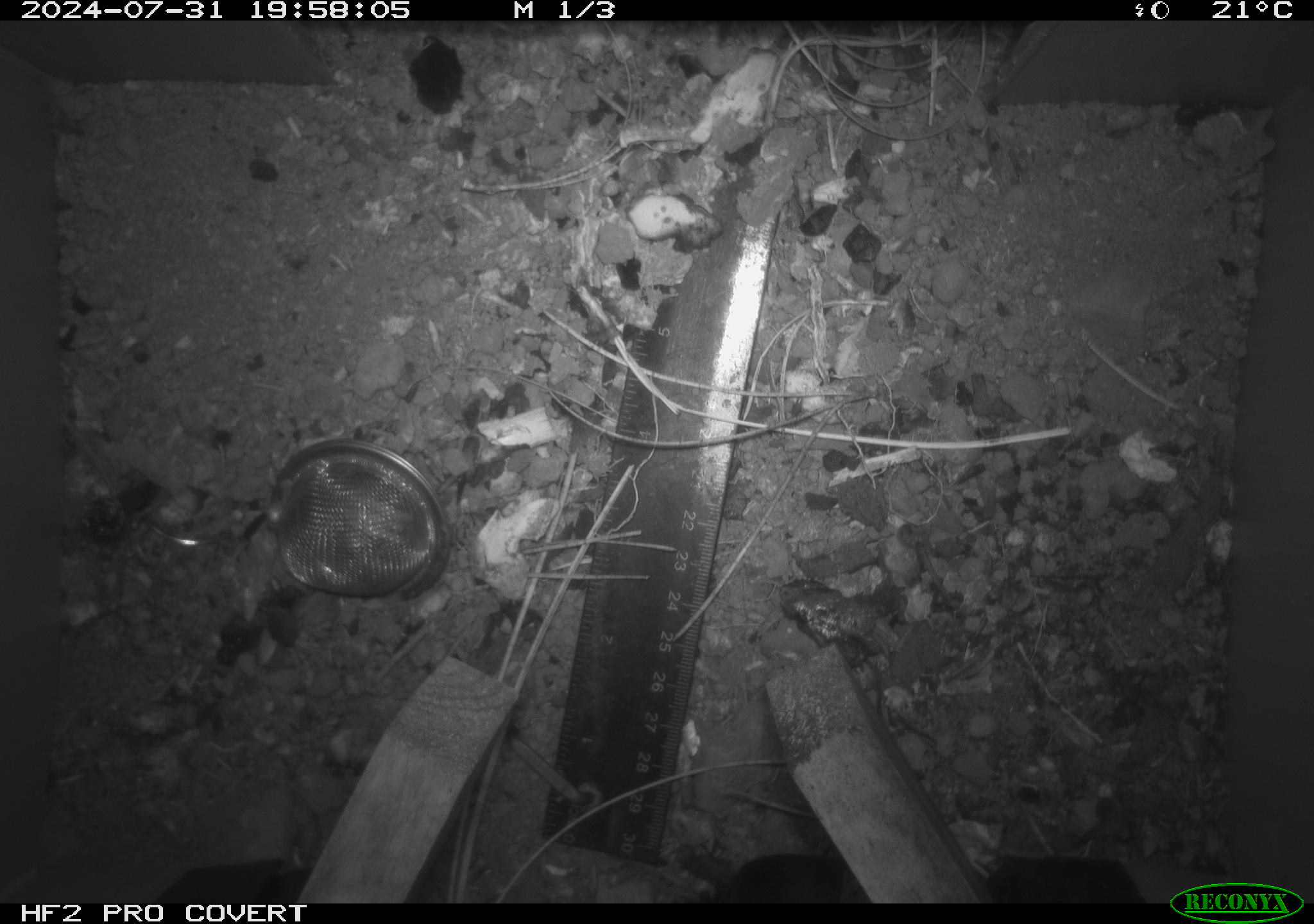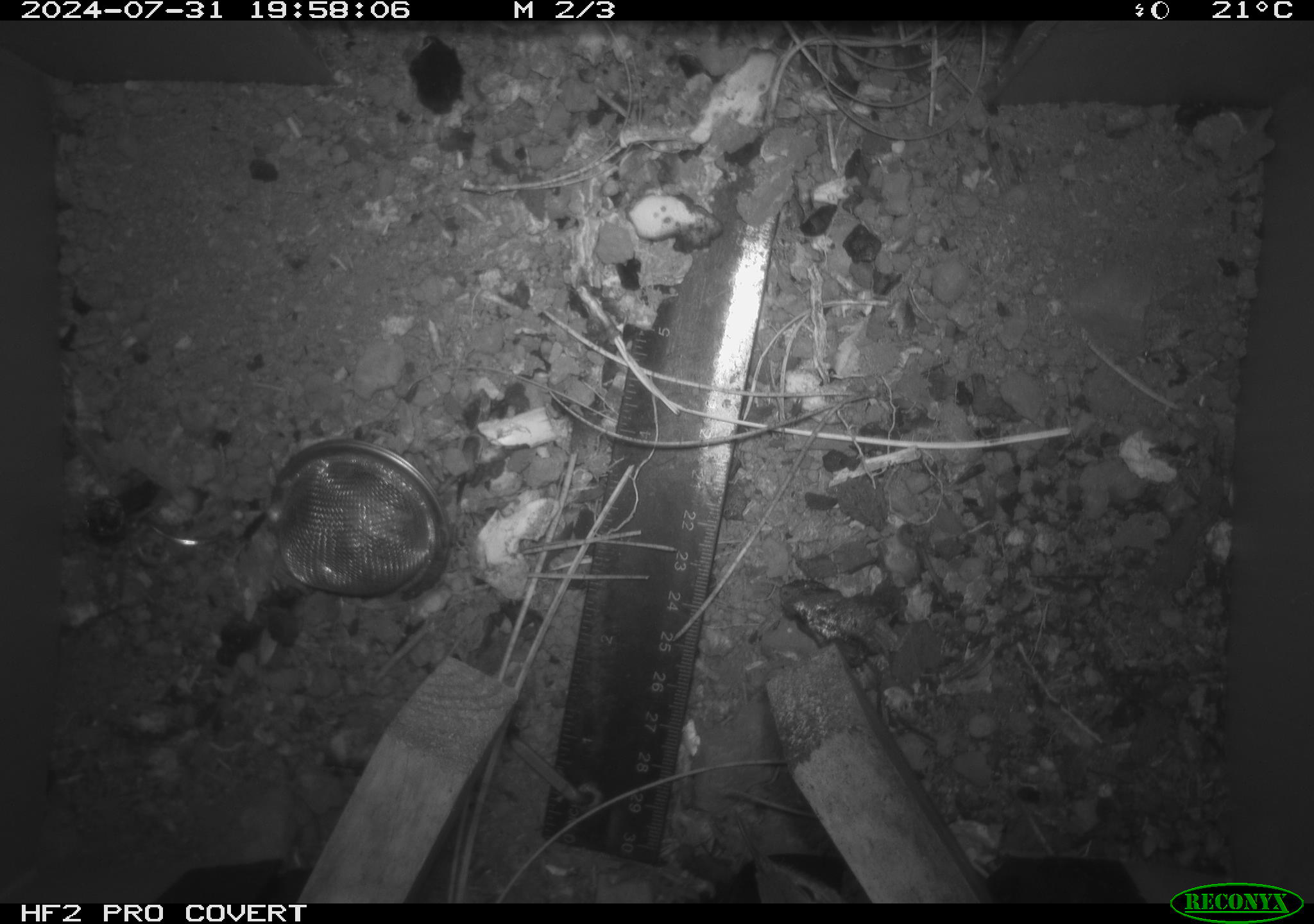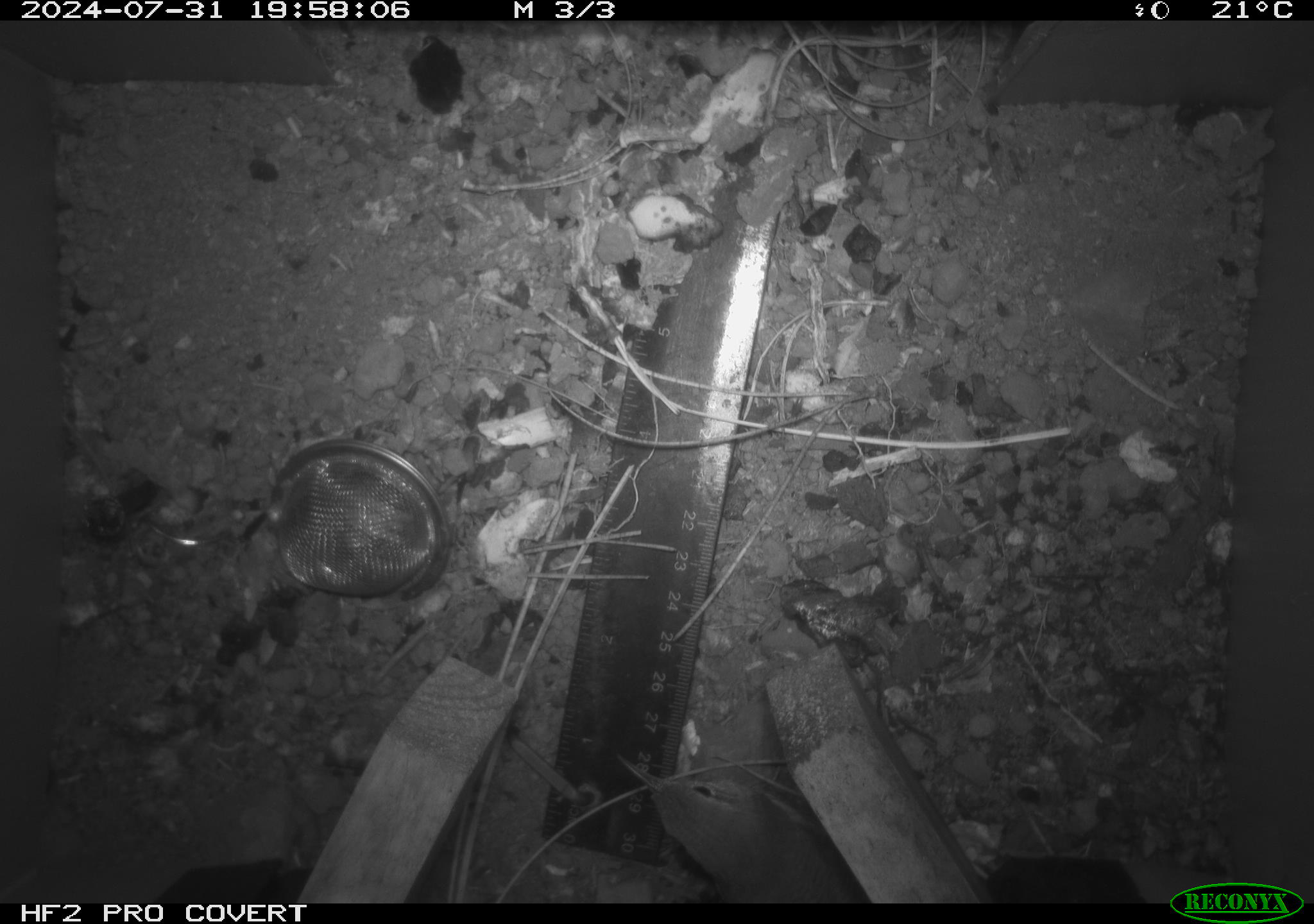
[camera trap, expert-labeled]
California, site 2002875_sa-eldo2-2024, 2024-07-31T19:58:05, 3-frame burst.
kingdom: Animalia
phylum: Chordata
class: Mammalia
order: Rodentia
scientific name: Rodentia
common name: mouse species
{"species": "mouse species (Rodentia)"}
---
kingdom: Animalia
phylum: Chordata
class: Aves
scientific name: Aves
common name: bird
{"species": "bird (Aves)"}